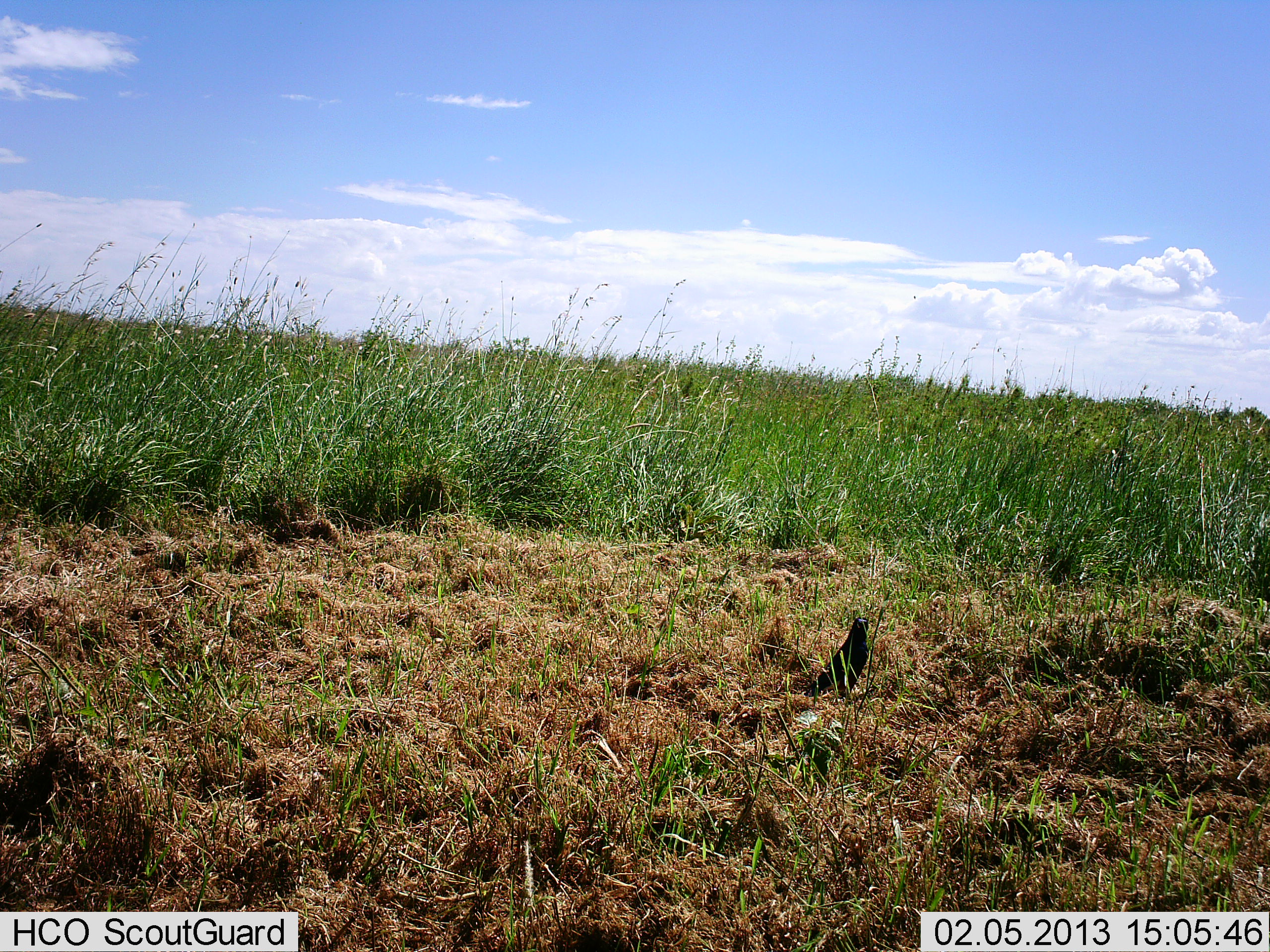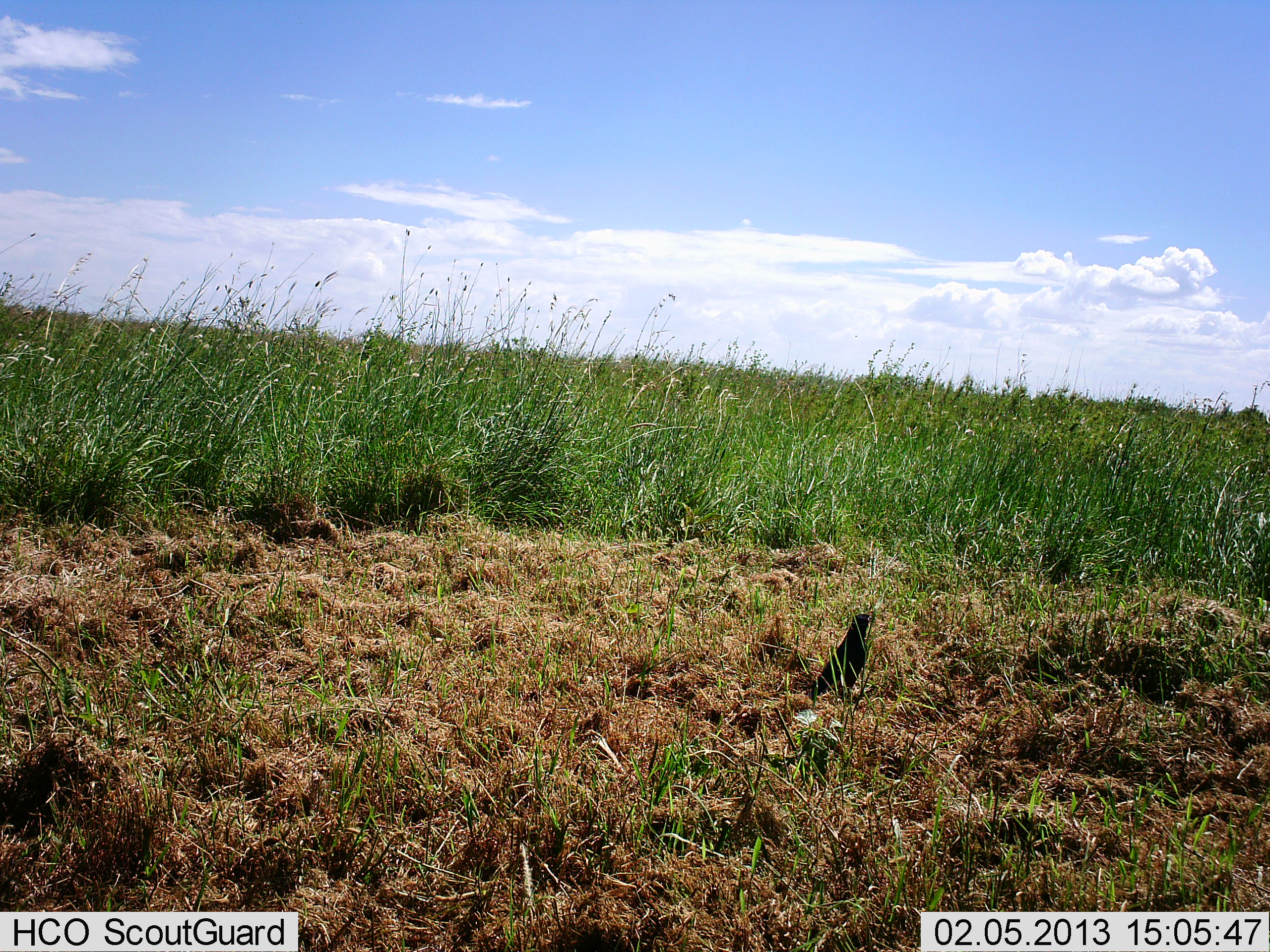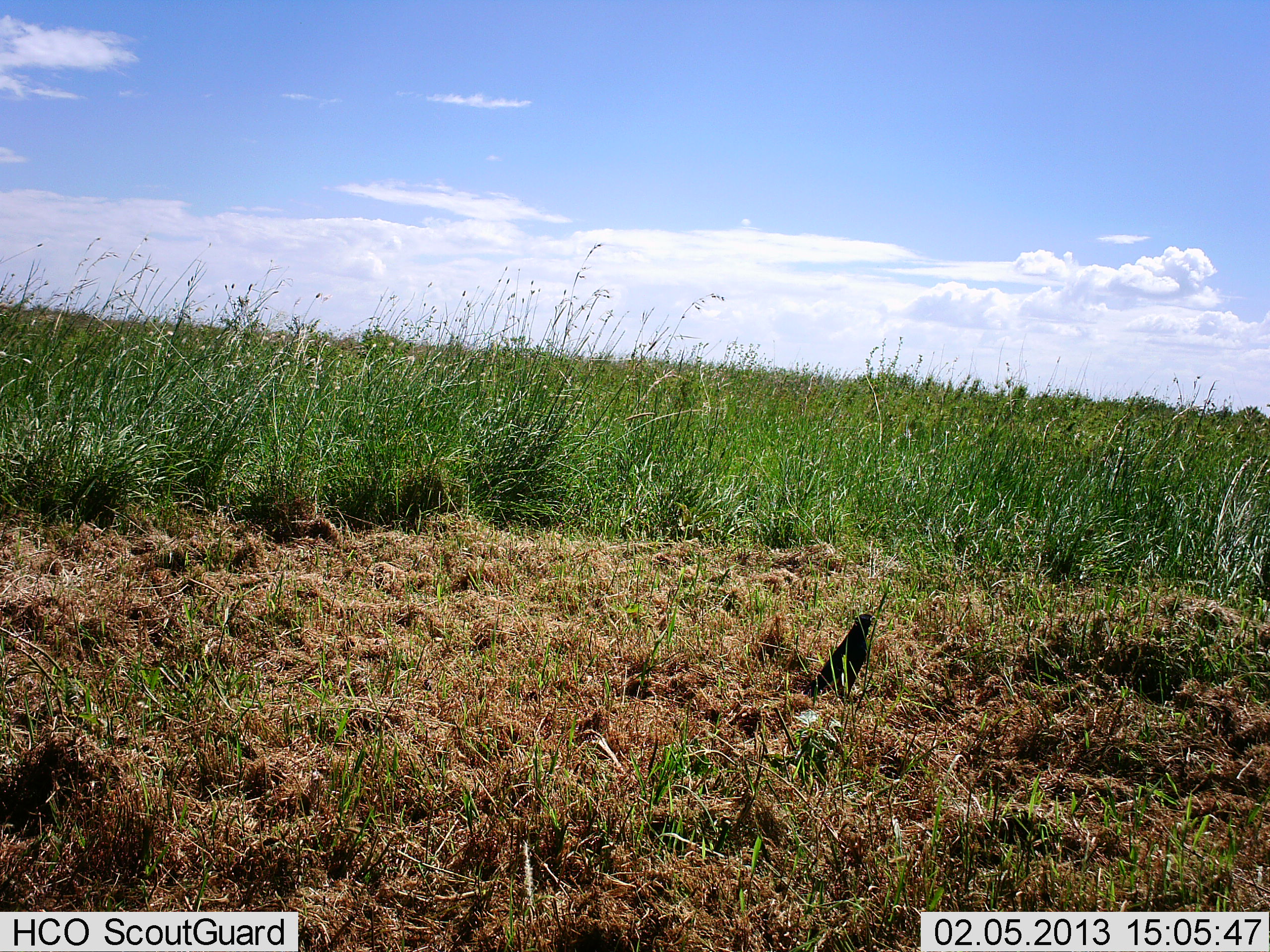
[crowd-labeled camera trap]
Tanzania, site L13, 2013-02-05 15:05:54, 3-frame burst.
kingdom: Animalia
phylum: Chordata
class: Aves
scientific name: Aves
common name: bird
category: otherbird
Otherbird (bird) (Aves), count 1. Behavior (volunteer vote fractions): standing 95%, resting 5%, moving 5%, interacting 0%. Young present (vote fraction): 0%. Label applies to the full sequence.